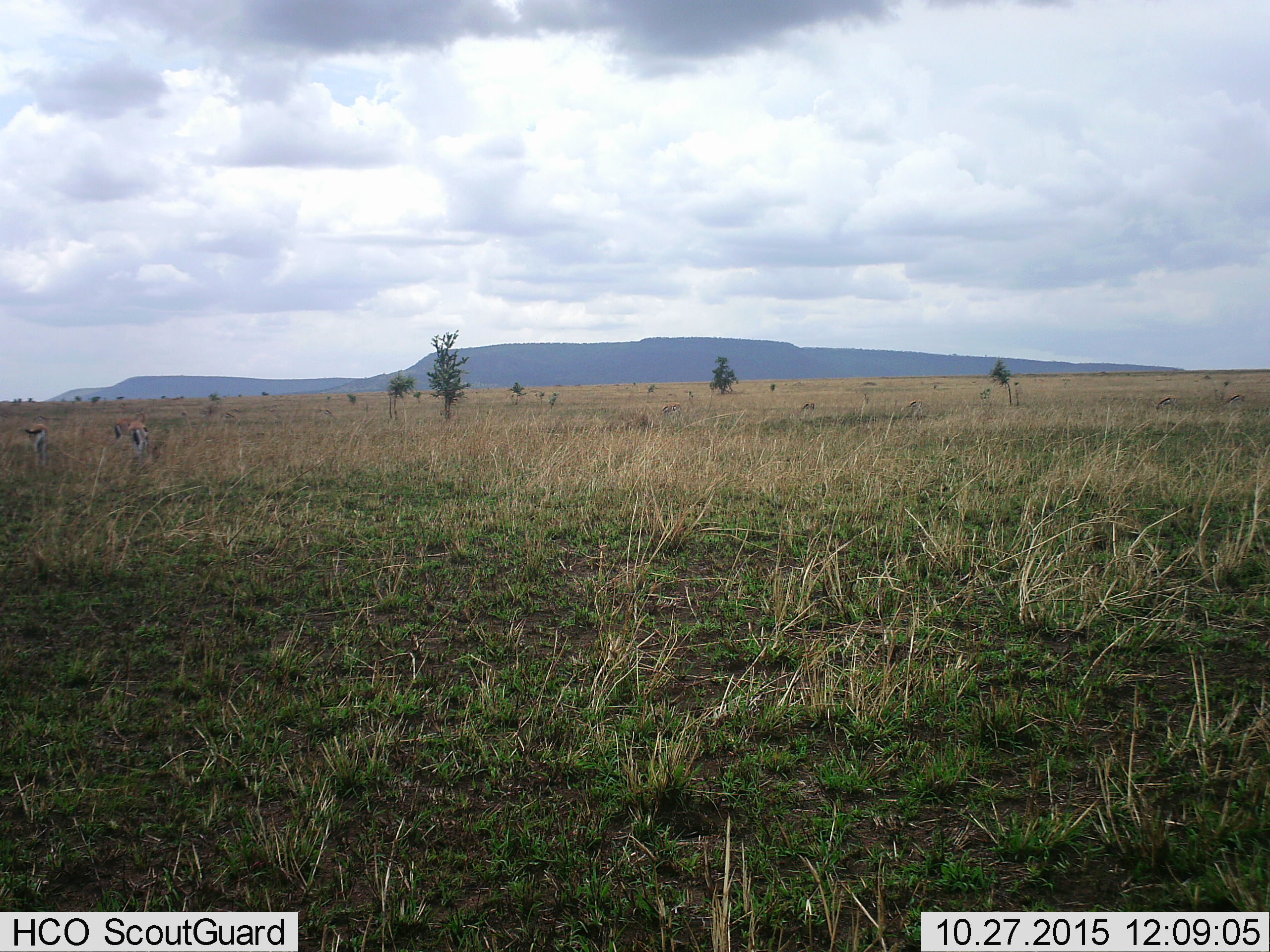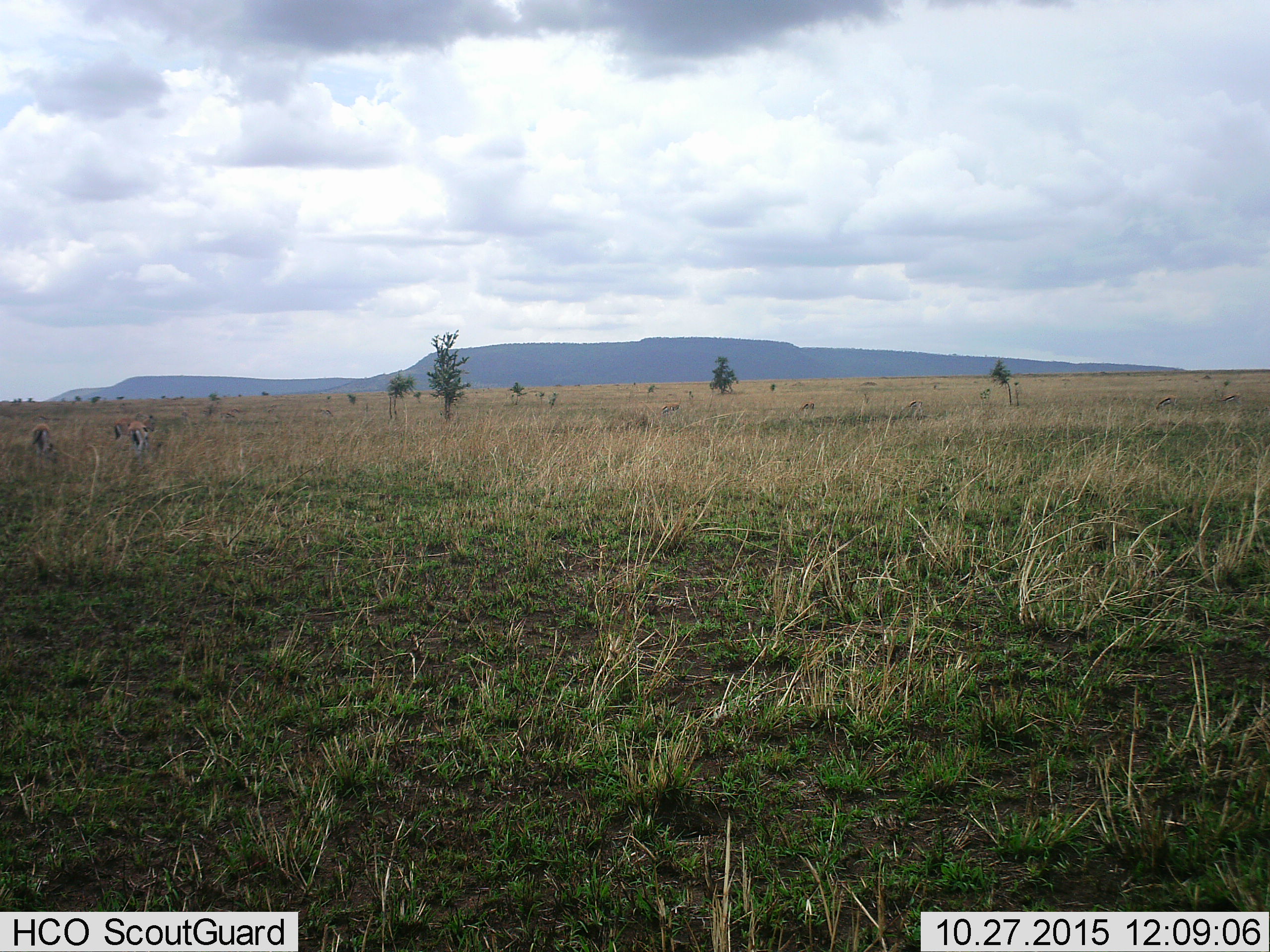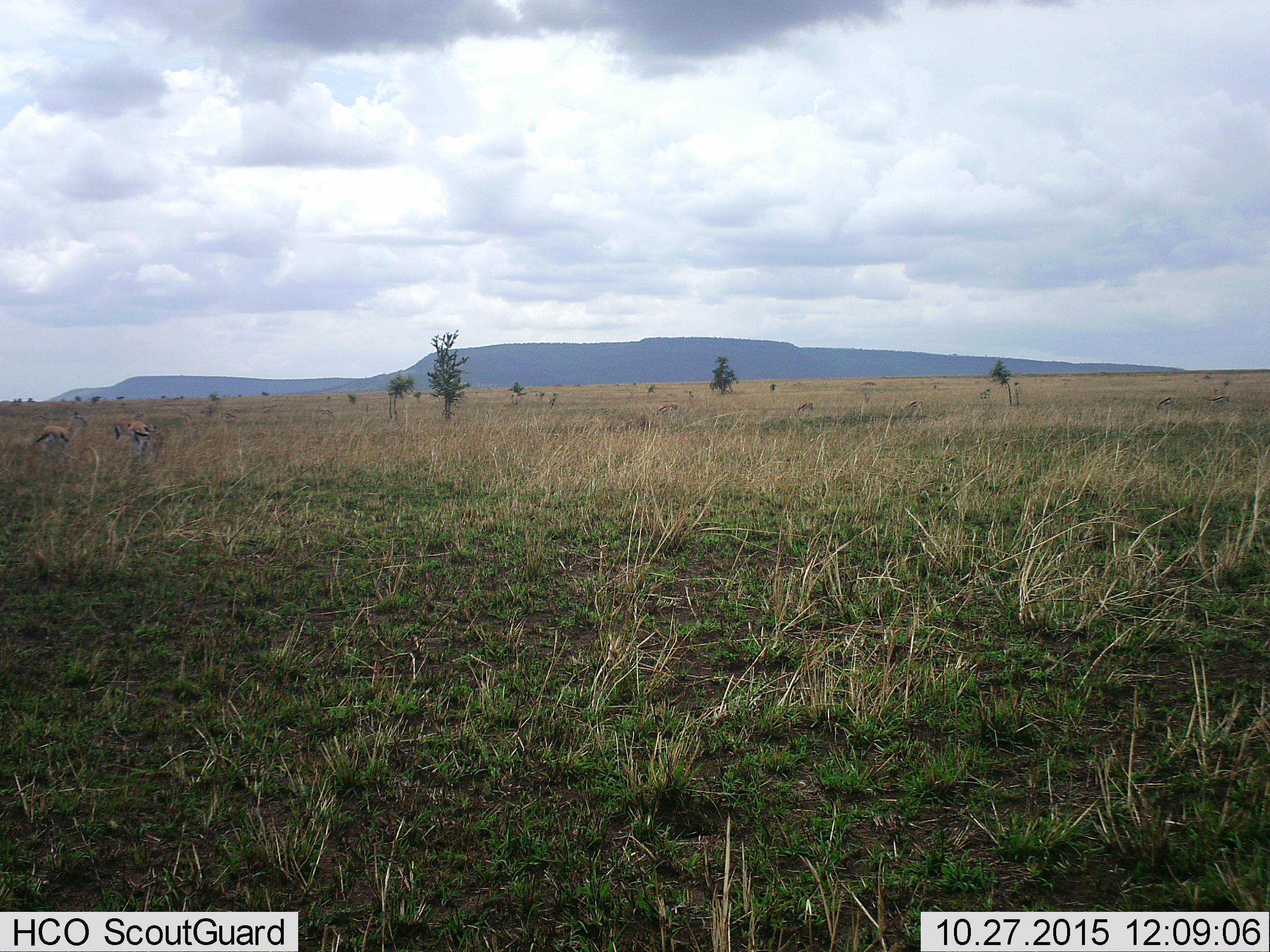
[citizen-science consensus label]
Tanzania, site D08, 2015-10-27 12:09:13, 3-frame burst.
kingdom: Animalia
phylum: Chordata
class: Mammalia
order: Artiodactyla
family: Bovidae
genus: Eudorcas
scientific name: Eudorcas thomsonii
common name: thomson's gazelle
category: gazellethomsons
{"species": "gazellethomsons (thomson's gazelle) (Eudorcas thomsonii)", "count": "8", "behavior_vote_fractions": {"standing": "40%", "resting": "0%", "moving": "47%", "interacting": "0%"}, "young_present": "7%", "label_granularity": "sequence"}